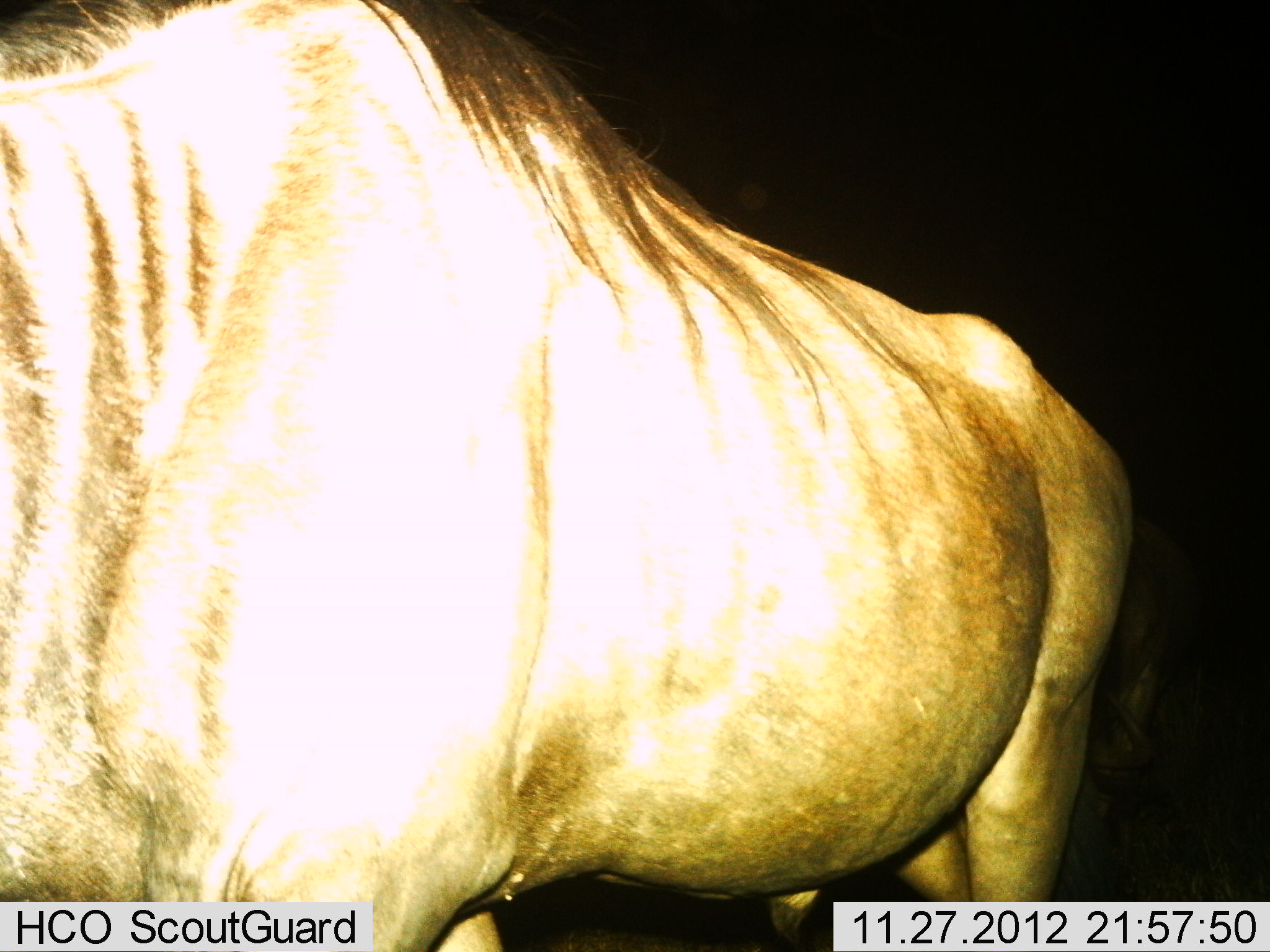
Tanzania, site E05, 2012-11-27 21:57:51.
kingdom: Animalia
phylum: Chordata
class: Mammalia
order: Artiodactyla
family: Bovidae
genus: Connochaetes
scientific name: Connochaetes taurinus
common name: blue wildebeest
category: wildebeest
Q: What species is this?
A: Wildebeest (blue wildebeest) (Connochaetes taurinus).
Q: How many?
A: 1.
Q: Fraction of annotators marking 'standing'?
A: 100%.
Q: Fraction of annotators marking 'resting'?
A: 0%.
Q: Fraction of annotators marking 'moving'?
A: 0%.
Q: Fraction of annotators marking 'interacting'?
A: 0%.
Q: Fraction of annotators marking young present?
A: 0%.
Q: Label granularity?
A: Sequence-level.